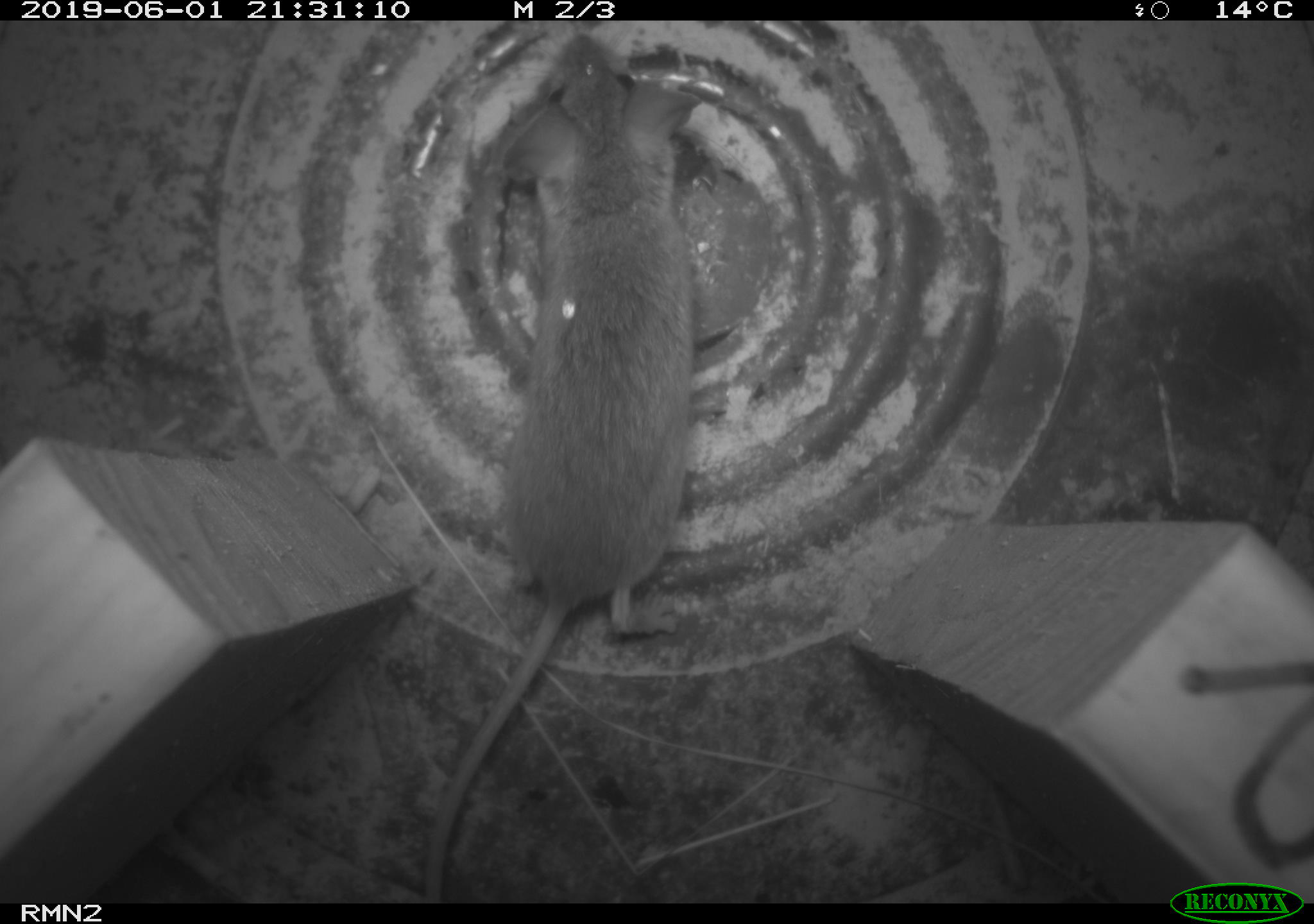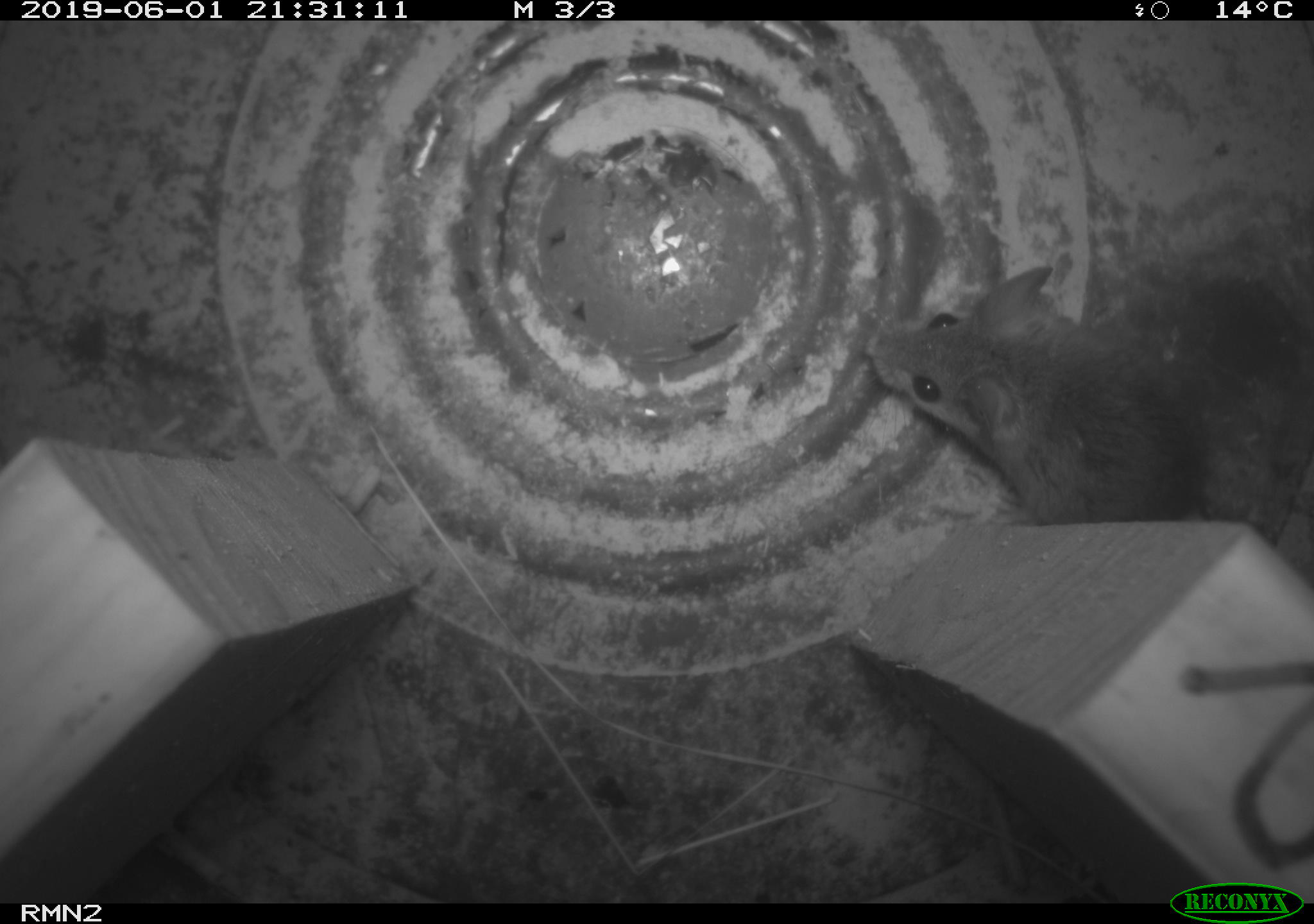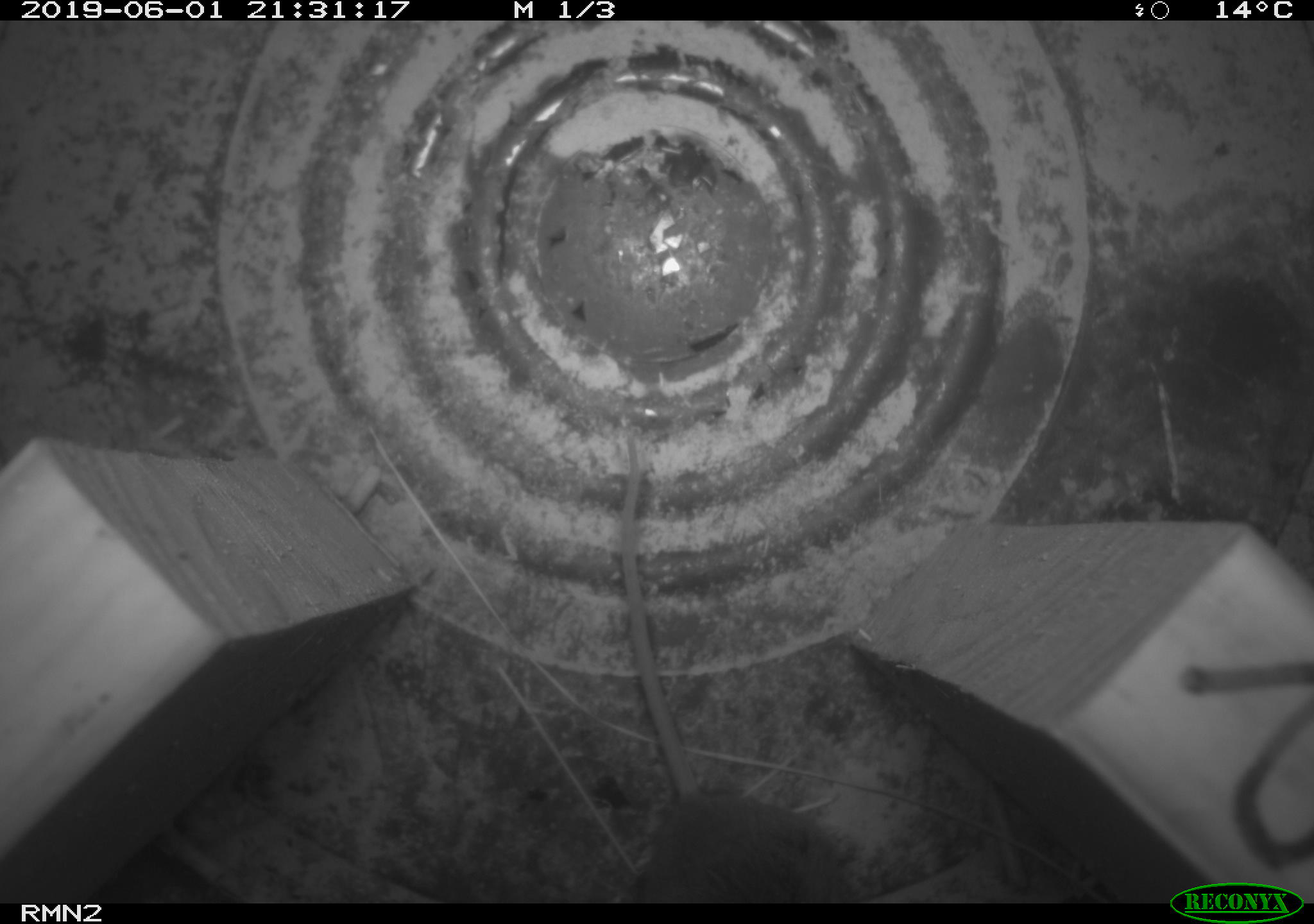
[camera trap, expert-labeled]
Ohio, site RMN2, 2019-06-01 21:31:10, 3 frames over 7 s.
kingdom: Animalia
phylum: Chordata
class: Mammalia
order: Rodentia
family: Cricetidae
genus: Peromyscus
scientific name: Peromyscus leucopus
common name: white-footed mouse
White-footed mouse (Peromyscus leucopus).